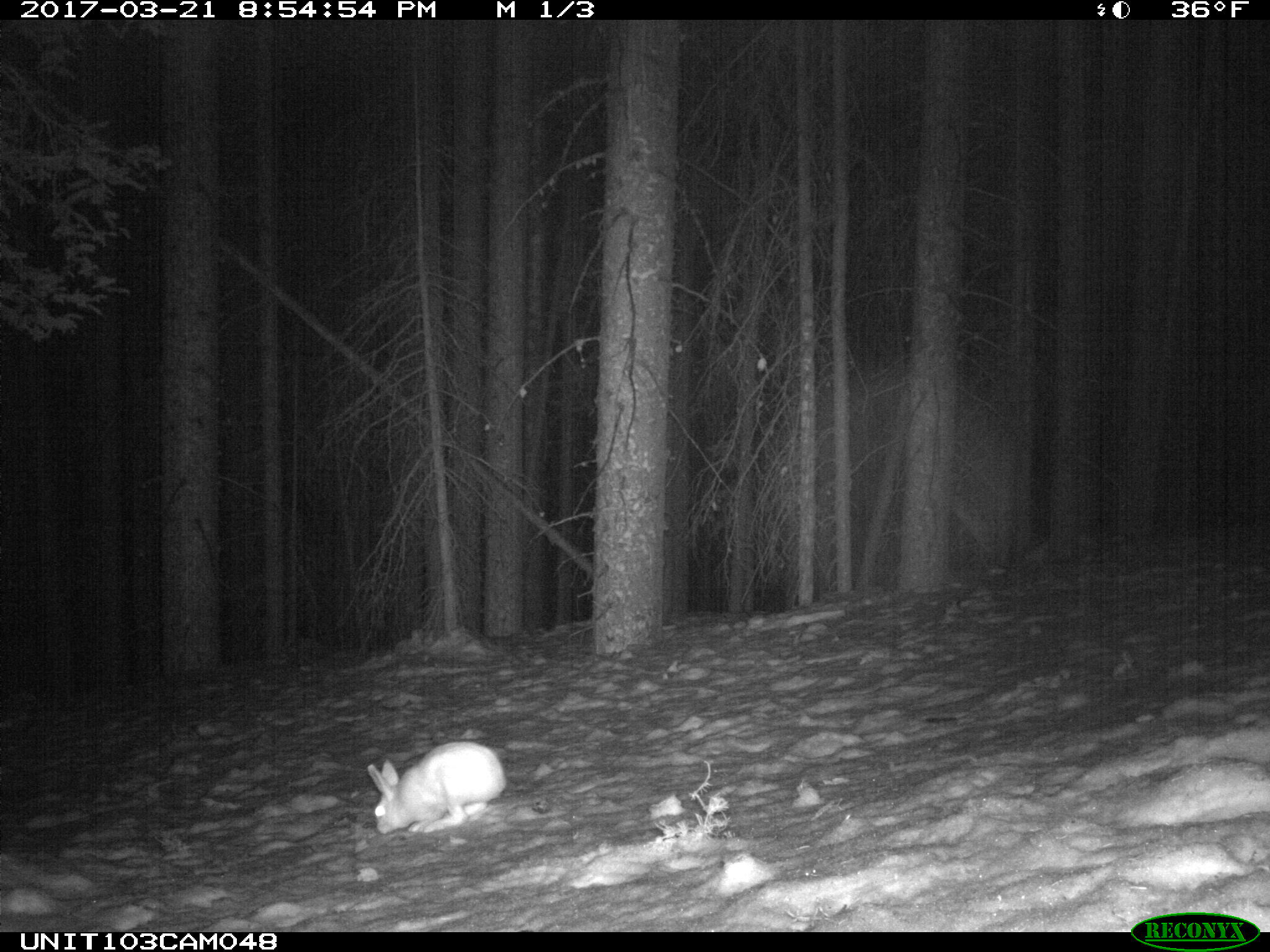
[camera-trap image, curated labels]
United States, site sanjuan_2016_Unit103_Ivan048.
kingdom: Animalia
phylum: Chordata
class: Mammalia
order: Lagomorpha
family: Leporidae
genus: Lepus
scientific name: Lepus americanus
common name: snowshoe hare